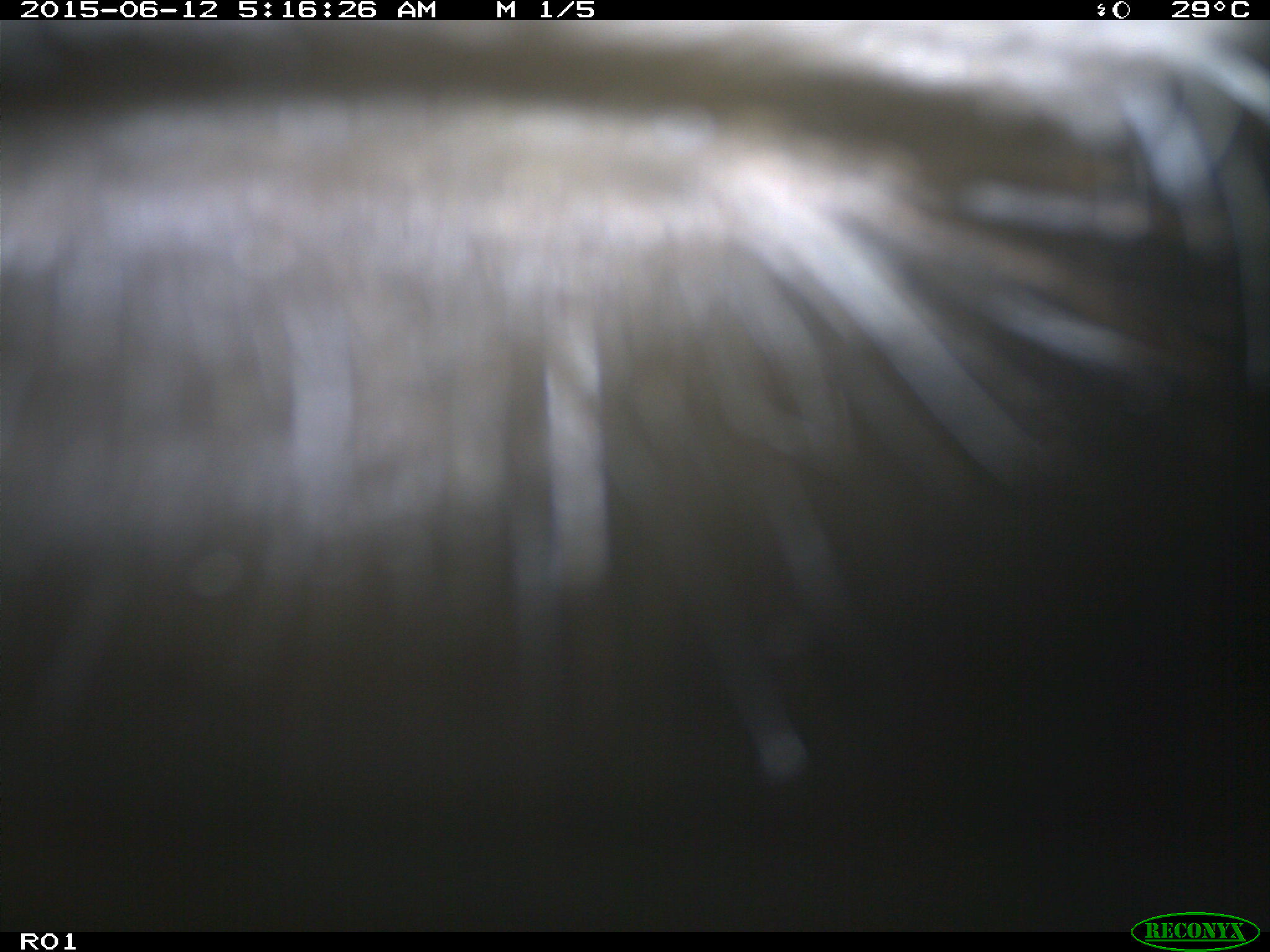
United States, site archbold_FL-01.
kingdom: Animalia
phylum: Chordata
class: Mammalia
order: Artiodactyla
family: Bovidae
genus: Bos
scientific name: Bos taurus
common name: domestic cow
Bos taurus (domestic cow).